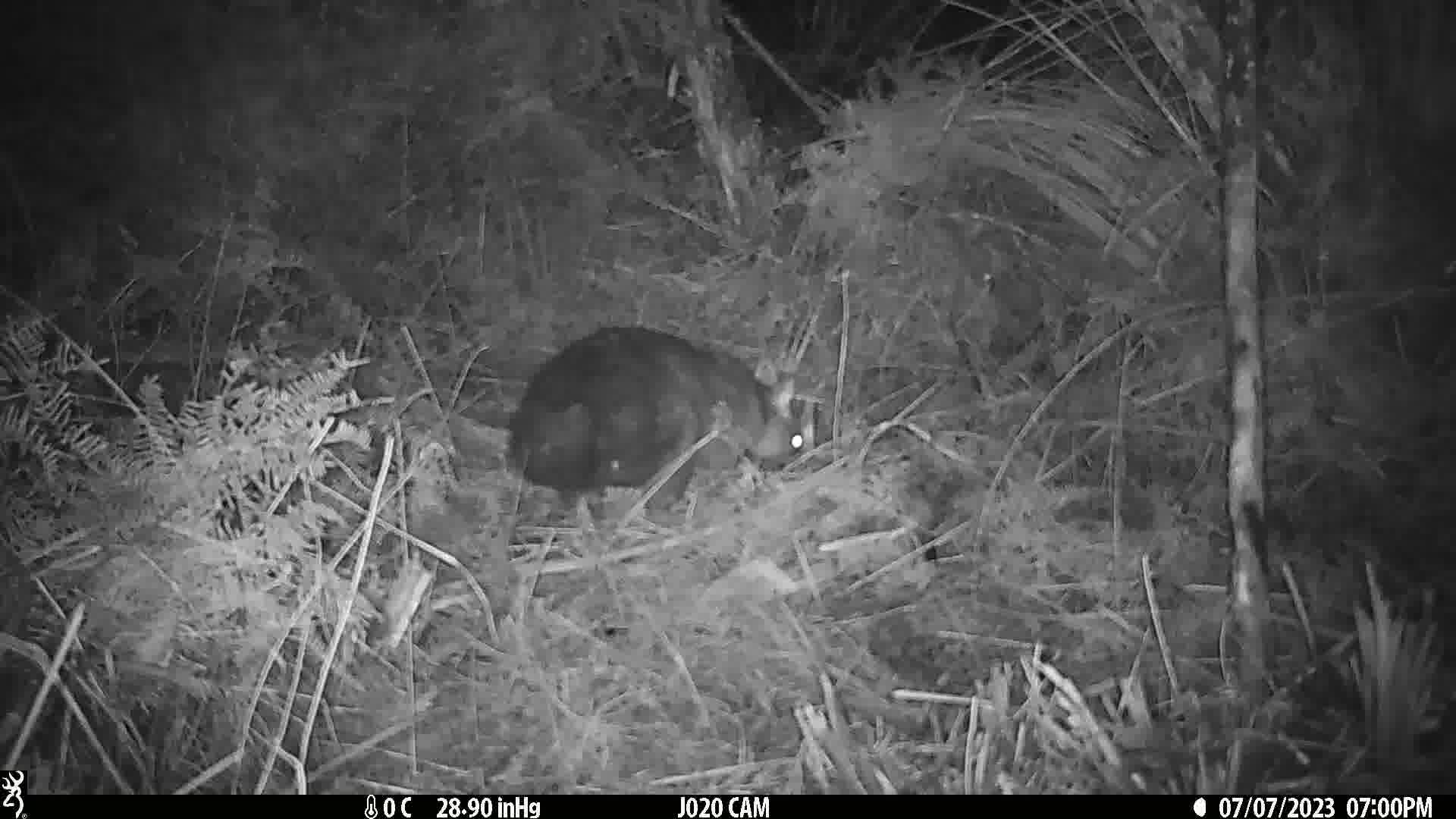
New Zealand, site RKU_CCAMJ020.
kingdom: Animalia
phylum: Chordata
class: Mammalia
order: Diprotodontia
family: Phalangeridae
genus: Trichosurus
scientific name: Trichosurus vulpecula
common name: common brushtail possum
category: possum